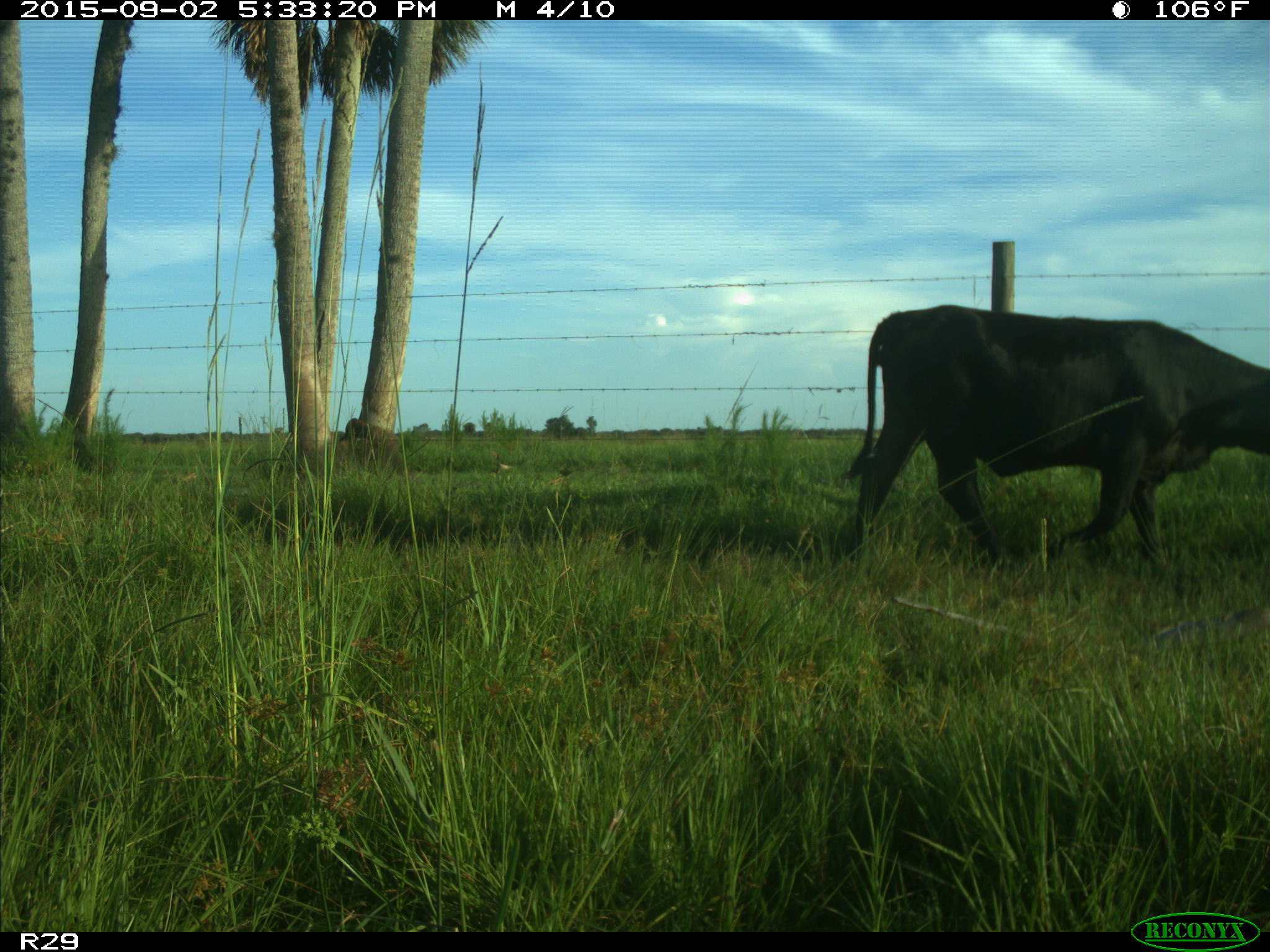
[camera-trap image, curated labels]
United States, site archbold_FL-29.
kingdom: Animalia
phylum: Chordata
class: Mammalia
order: Artiodactyla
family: Bovidae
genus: Bos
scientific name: Bos taurus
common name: domestic cow